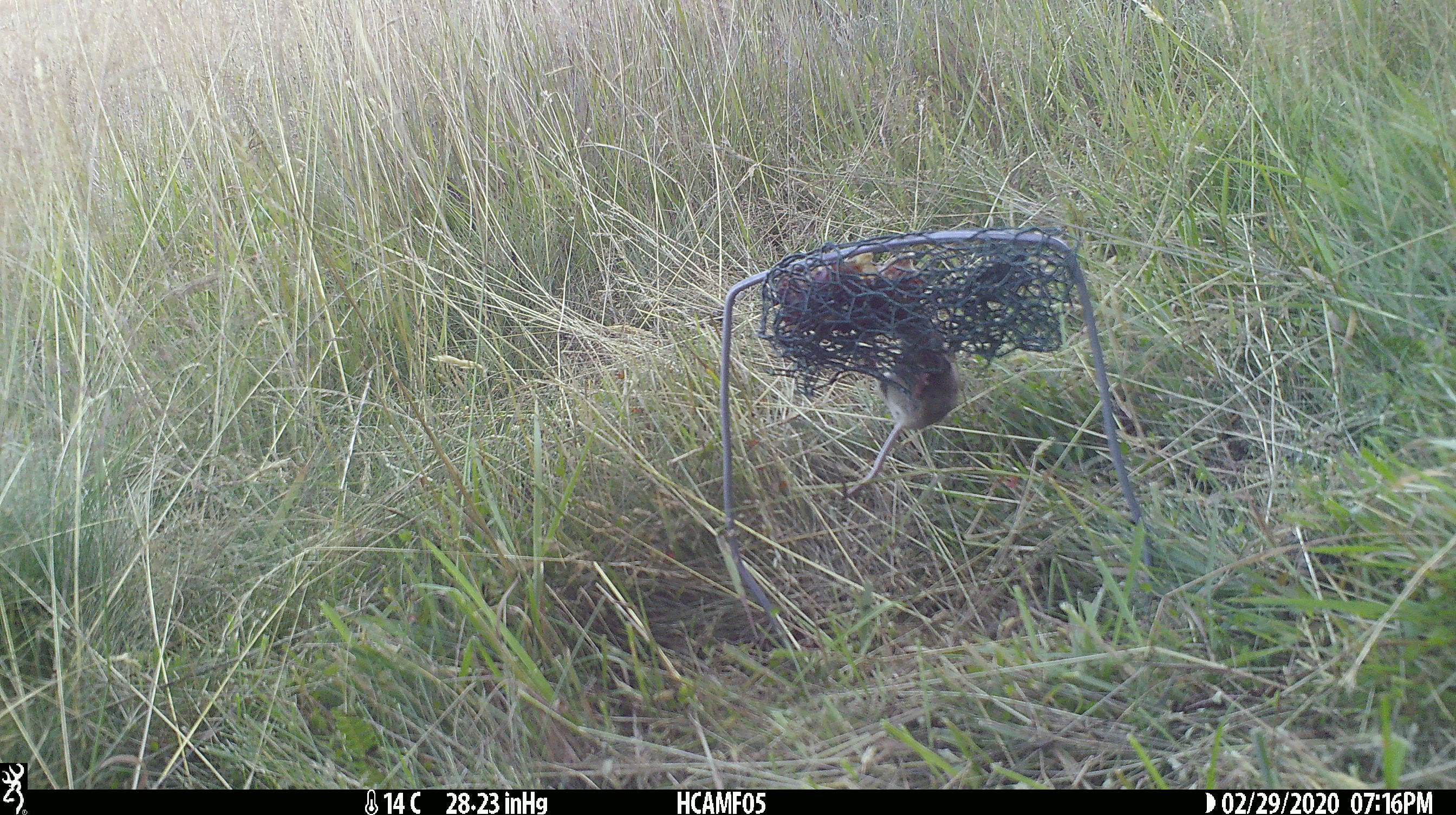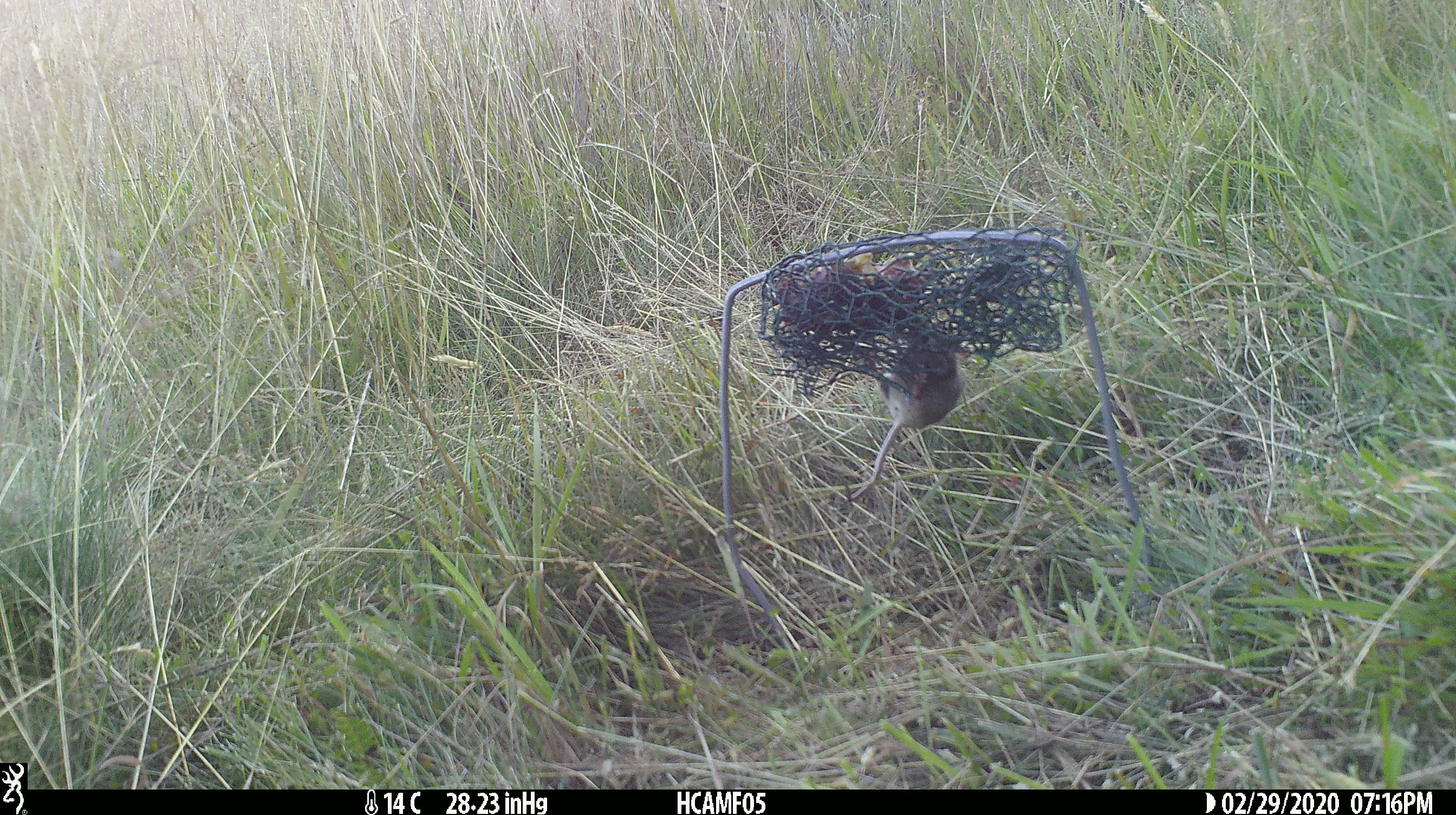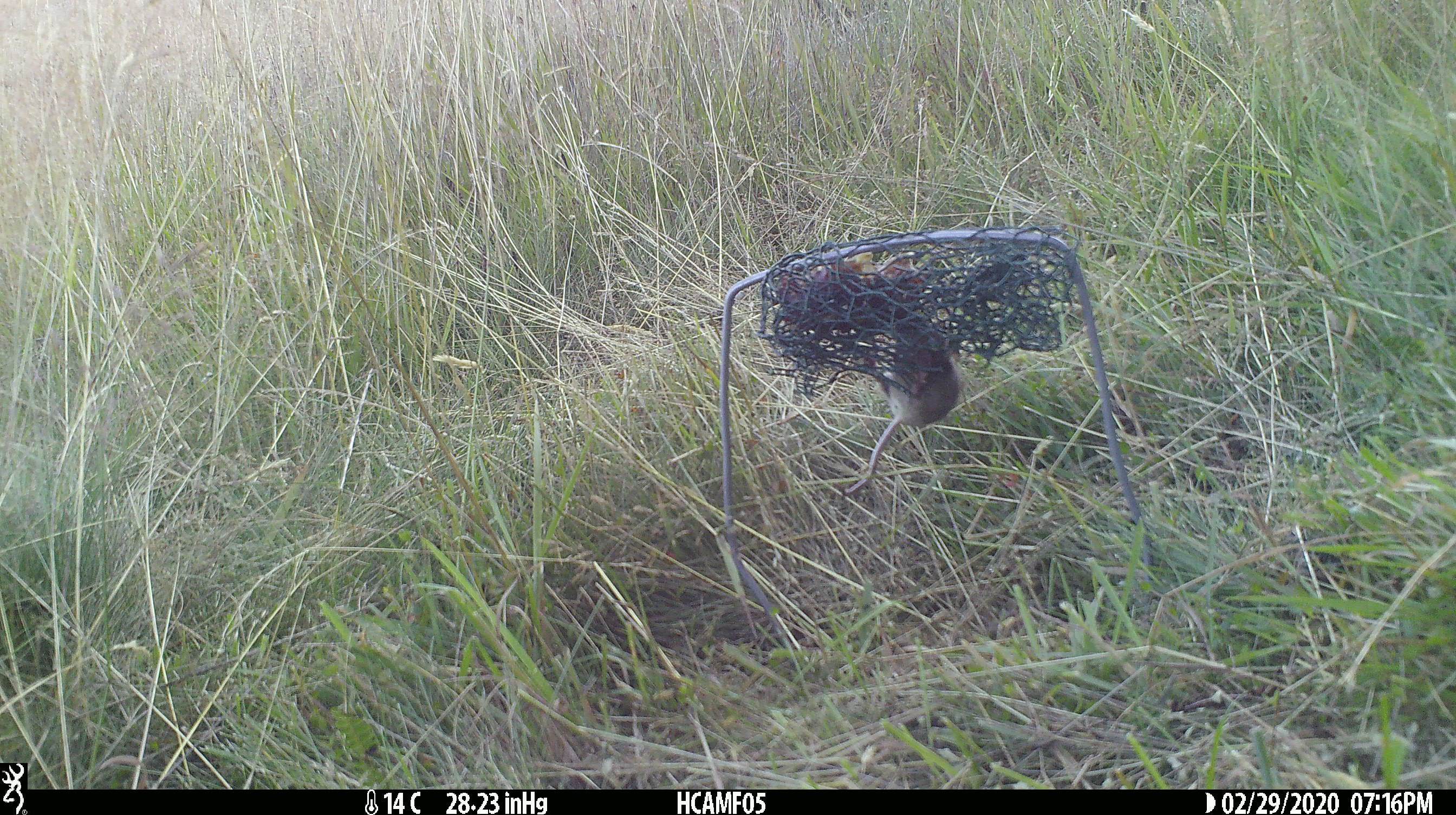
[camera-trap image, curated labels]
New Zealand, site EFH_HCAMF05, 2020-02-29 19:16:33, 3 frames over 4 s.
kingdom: Animalia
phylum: Chordata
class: Mammalia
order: Rodentia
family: Muridae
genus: Mus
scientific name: Mus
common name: mouse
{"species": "mouse (Mus)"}